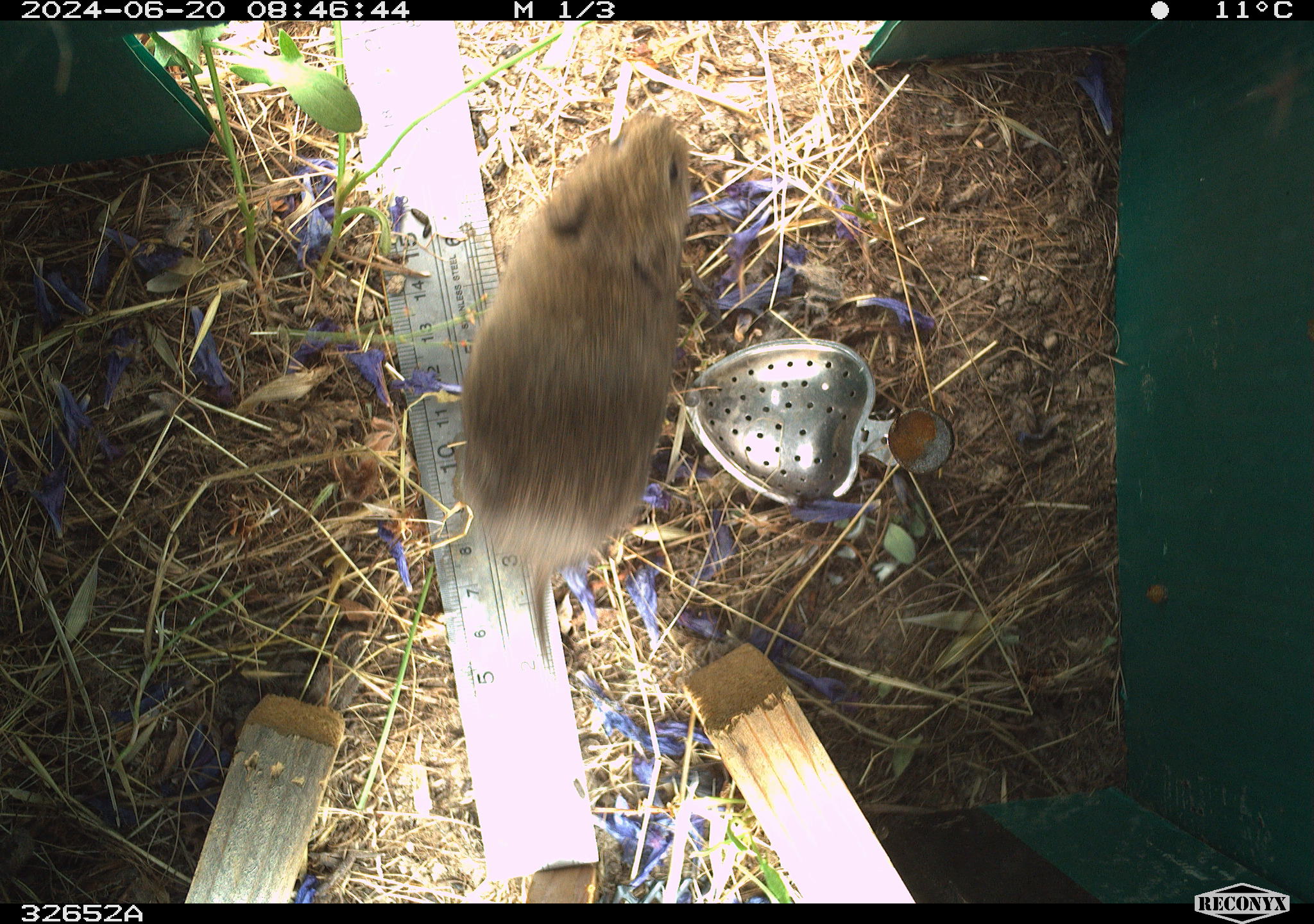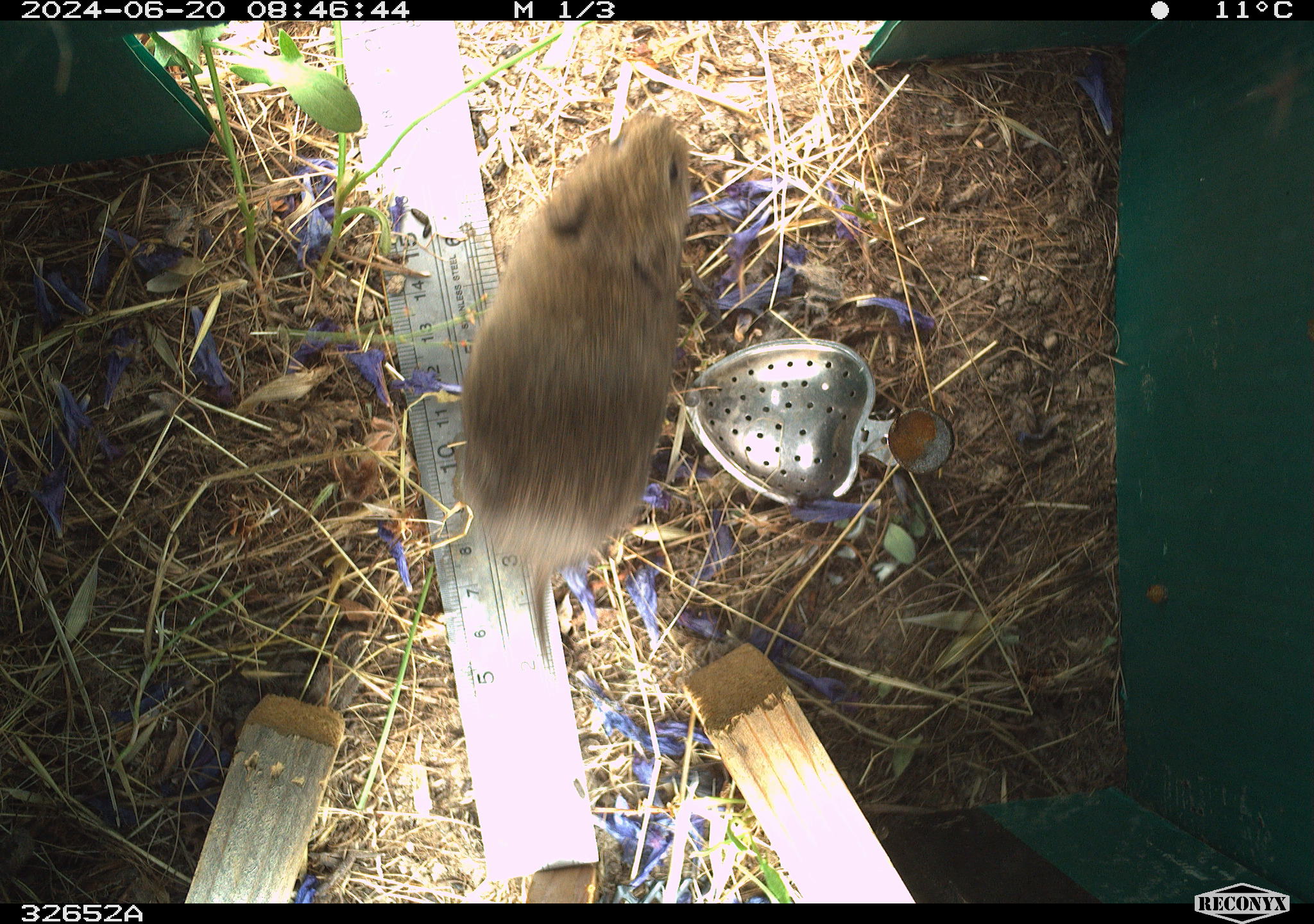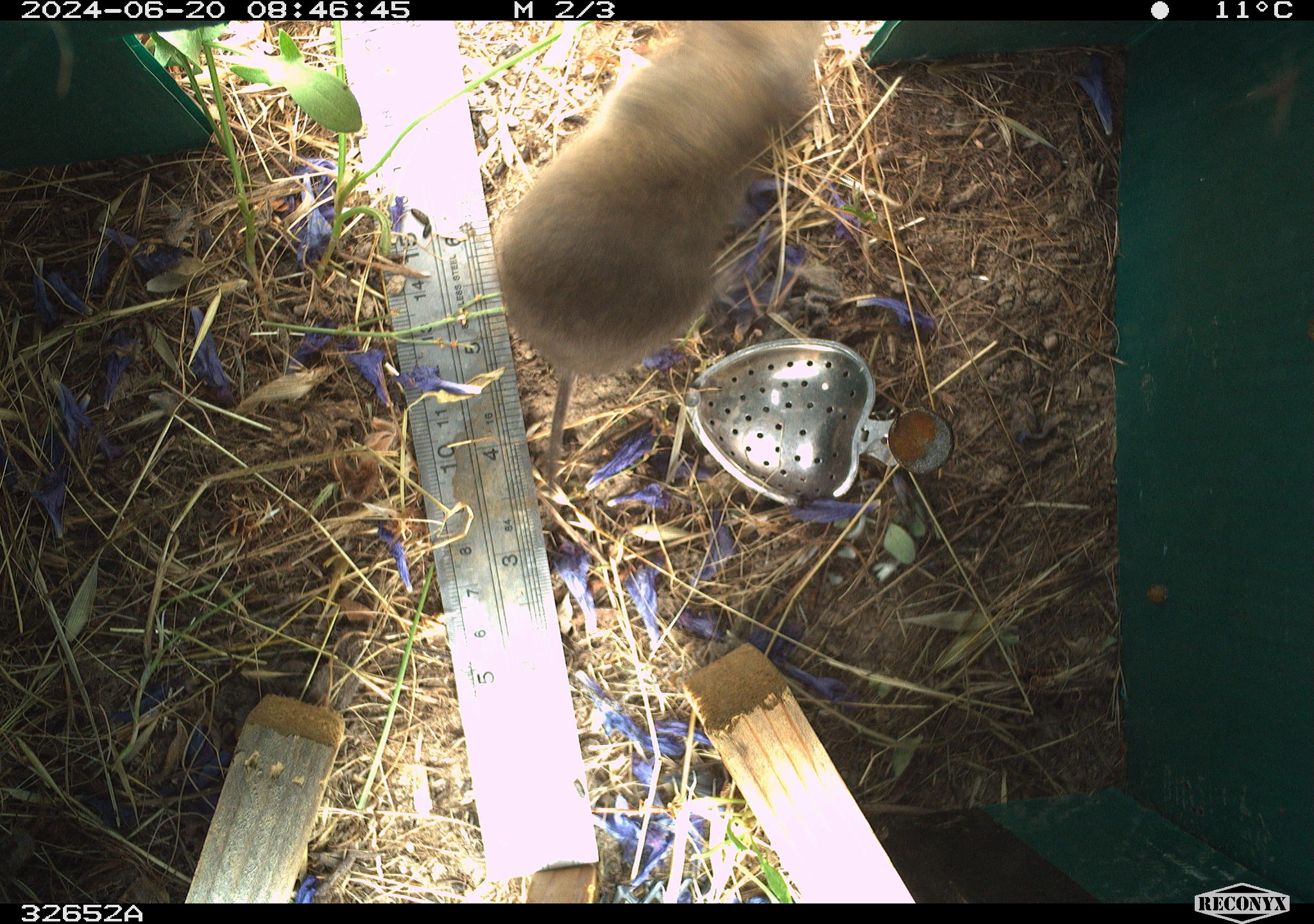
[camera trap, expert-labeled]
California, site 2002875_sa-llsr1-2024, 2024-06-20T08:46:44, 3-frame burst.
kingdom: Animalia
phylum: Chordata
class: Mammalia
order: Rodentia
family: Cricetidae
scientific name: Arvicolinae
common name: voles, lemmings, and muskrats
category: arvicolinae subfamily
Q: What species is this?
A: Arvicolinae subfamily (voles, lemmings, and muskrats) (Arvicolinae).